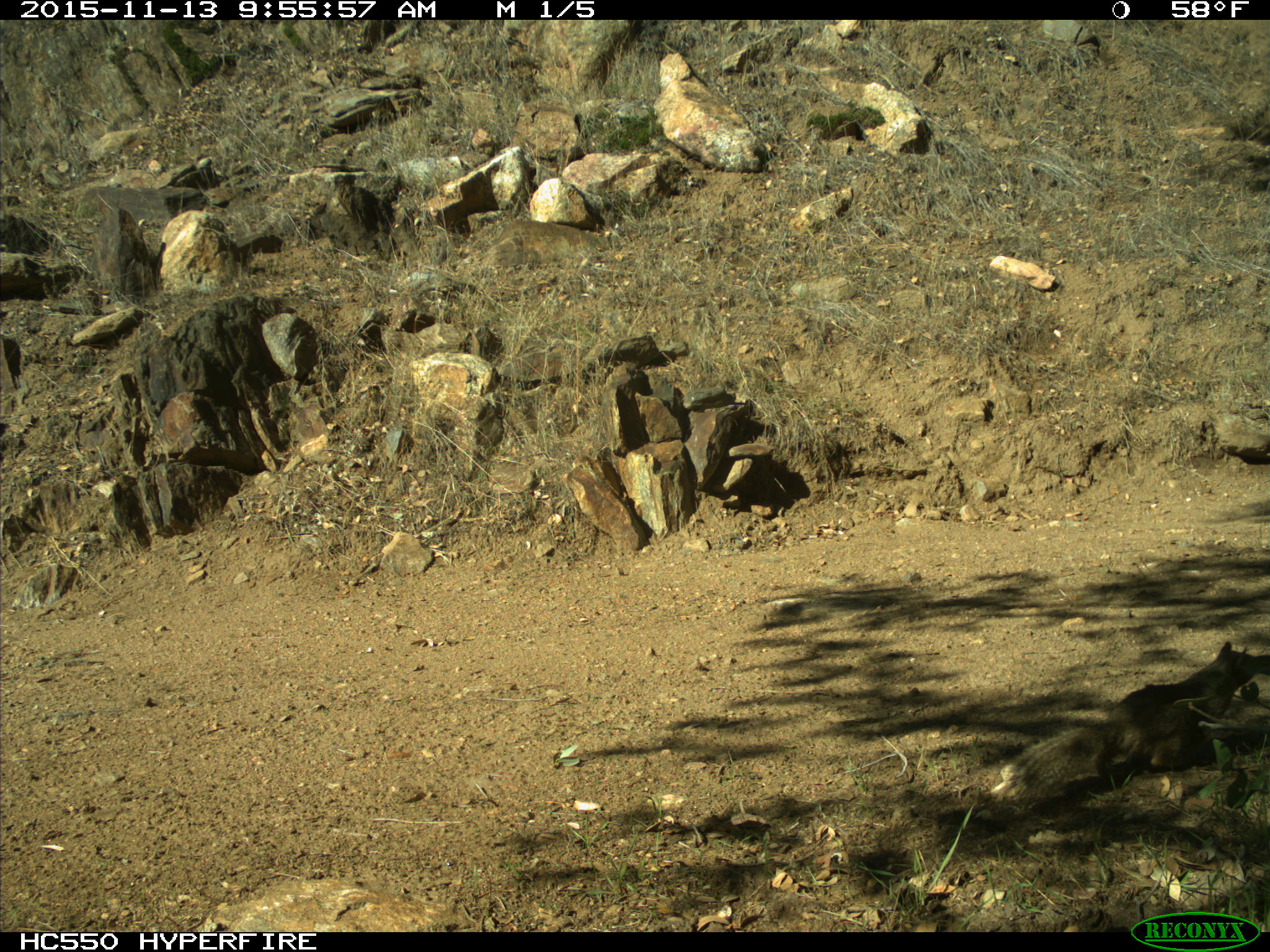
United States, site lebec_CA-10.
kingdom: Animalia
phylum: Chordata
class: Mammalia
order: Rodentia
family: Sciuridae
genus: Otospermophilus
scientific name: Otospermophilus beecheyi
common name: california ground squirrel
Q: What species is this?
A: Otospermophilus beecheyi (california ground squirrel).